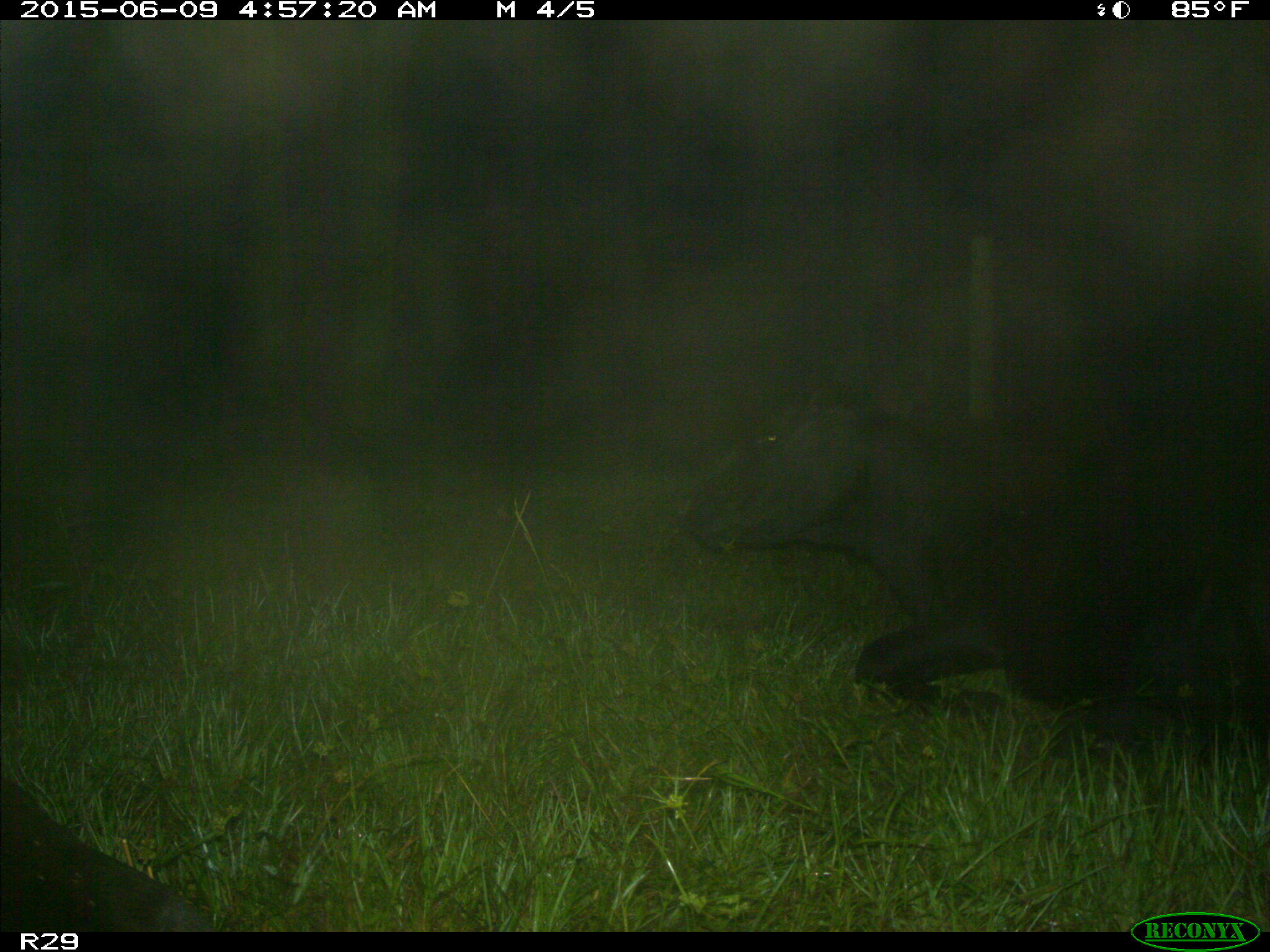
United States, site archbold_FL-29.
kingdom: Animalia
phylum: Chordata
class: Mammalia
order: Artiodactyla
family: Bovidae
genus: Bos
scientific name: Bos taurus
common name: domestic cow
Bos taurus (domestic cow).